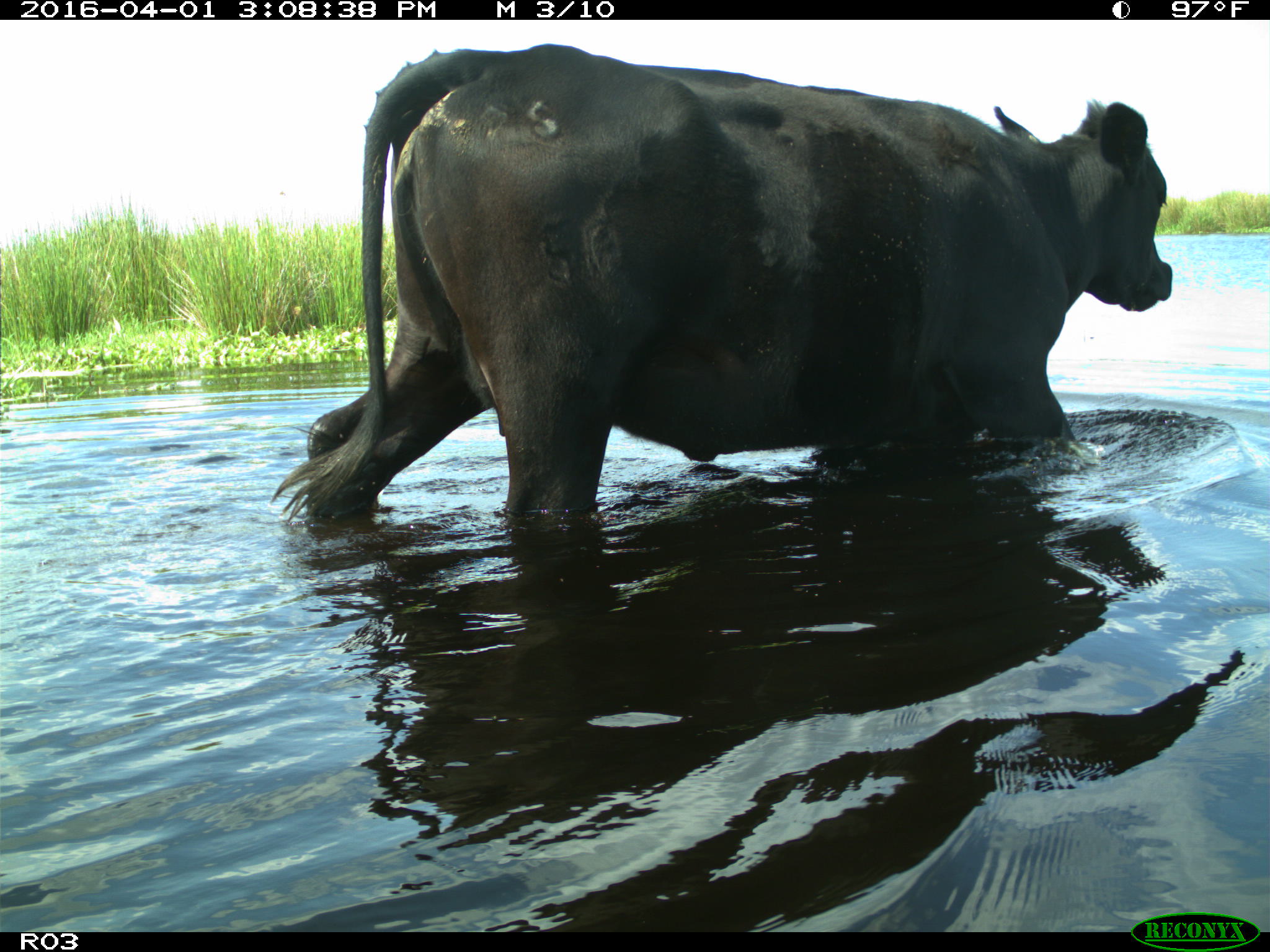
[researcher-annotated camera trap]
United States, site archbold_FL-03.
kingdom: Animalia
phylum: Chordata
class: Mammalia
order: Artiodactyla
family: Bovidae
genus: Bos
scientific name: Bos taurus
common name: domestic cow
Bos taurus (domestic cow).